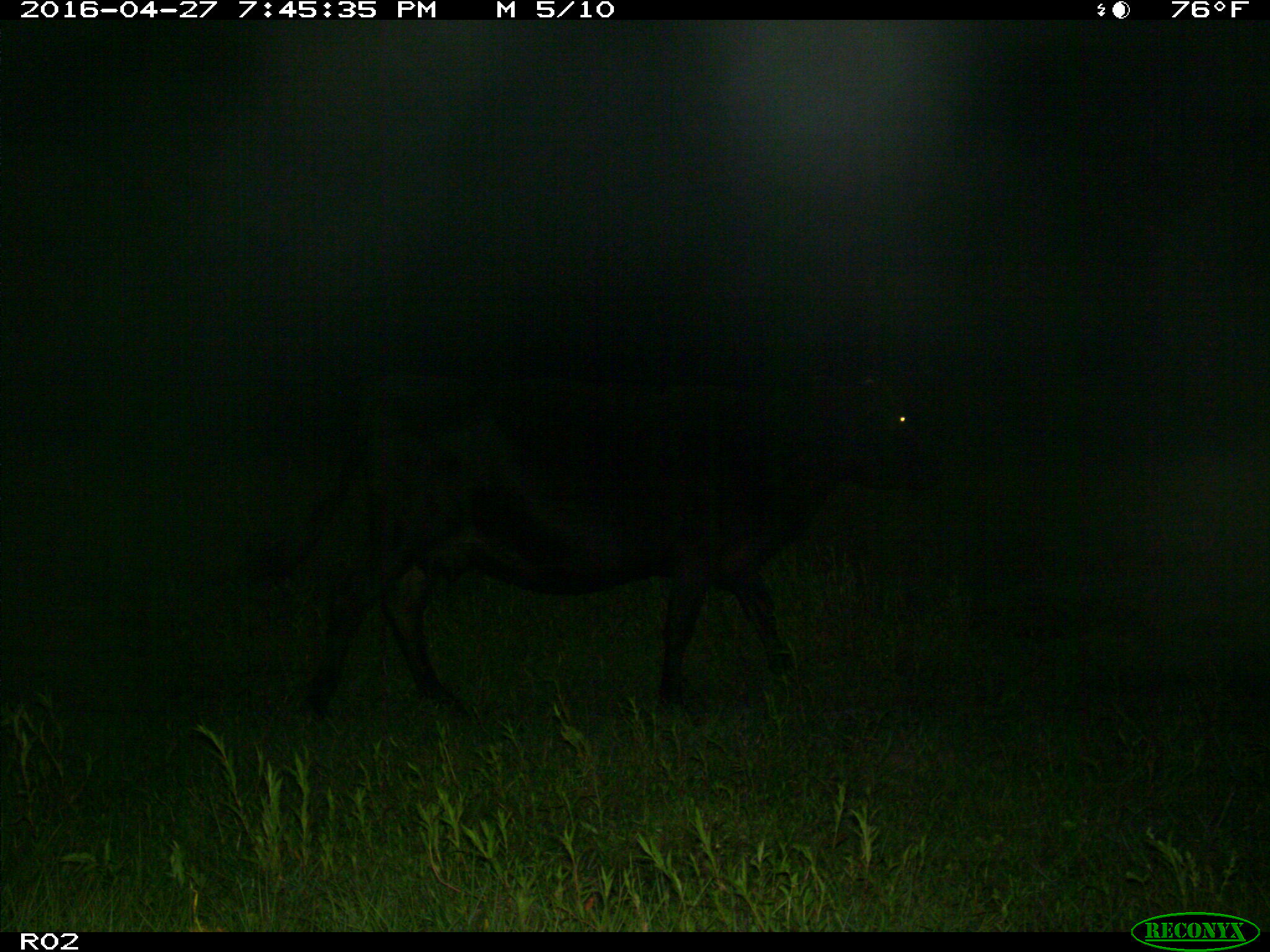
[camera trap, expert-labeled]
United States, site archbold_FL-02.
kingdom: Animalia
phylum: Chordata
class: Mammalia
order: Artiodactyla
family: Bovidae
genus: Bos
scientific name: Bos taurus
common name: domestic cow